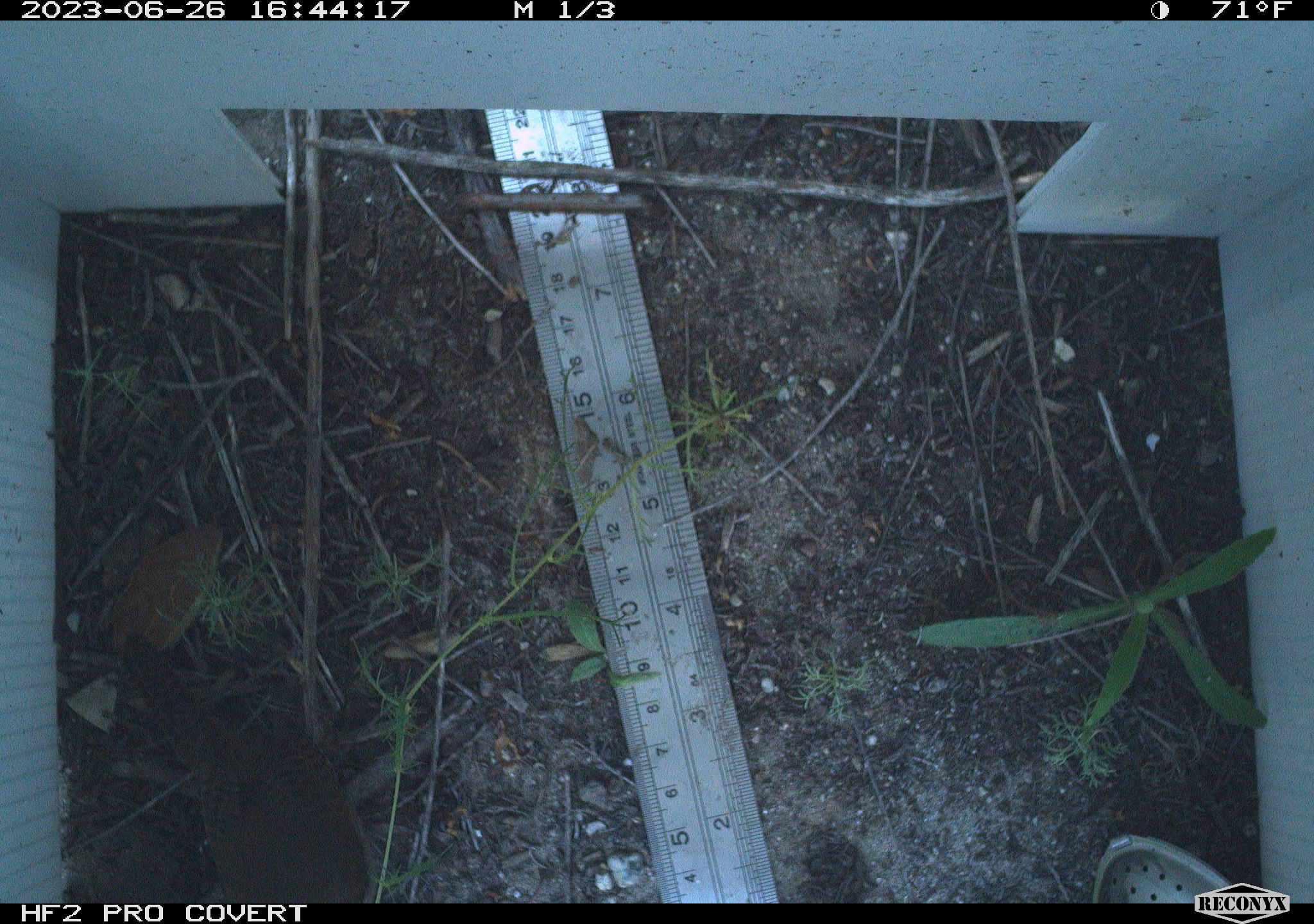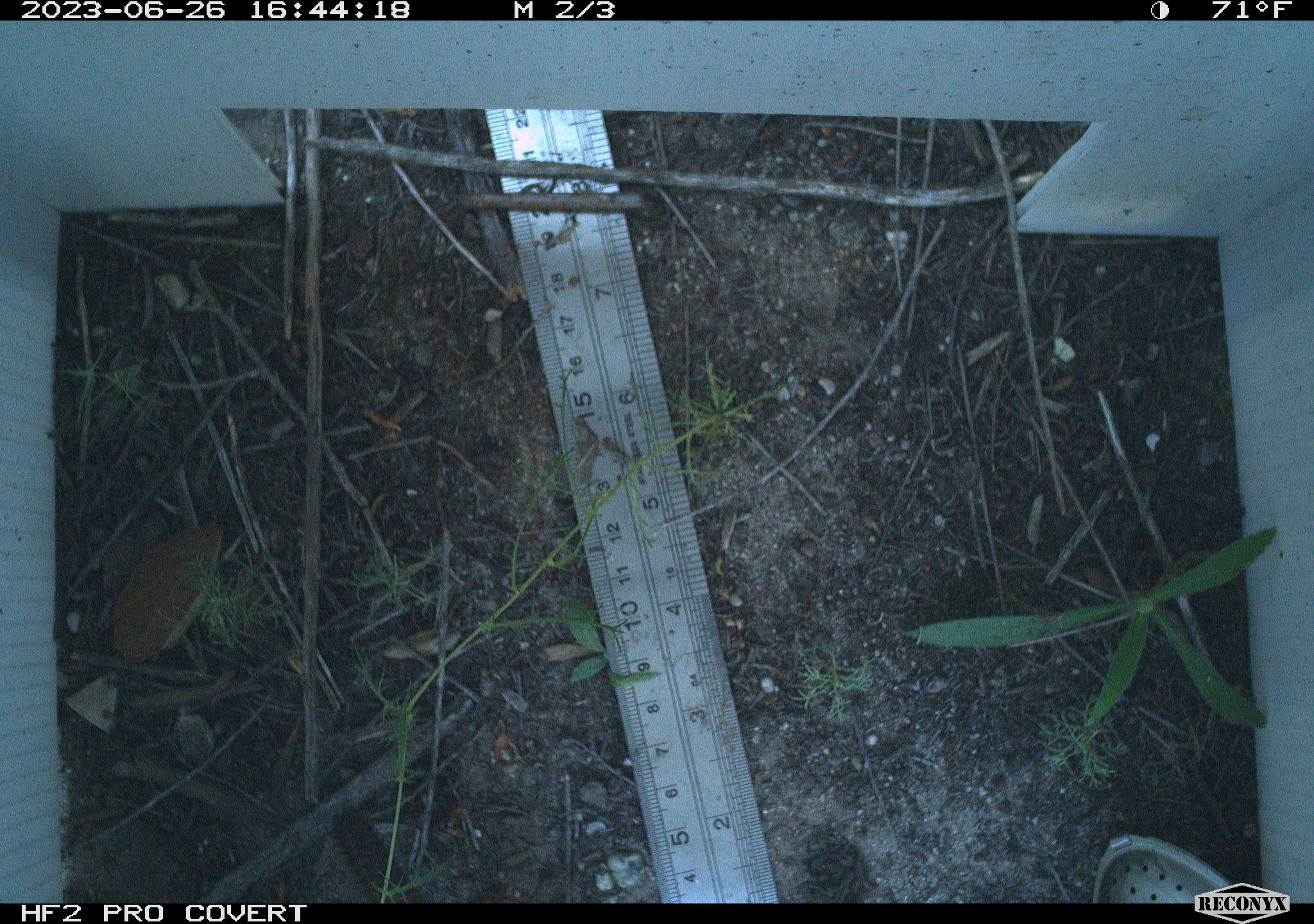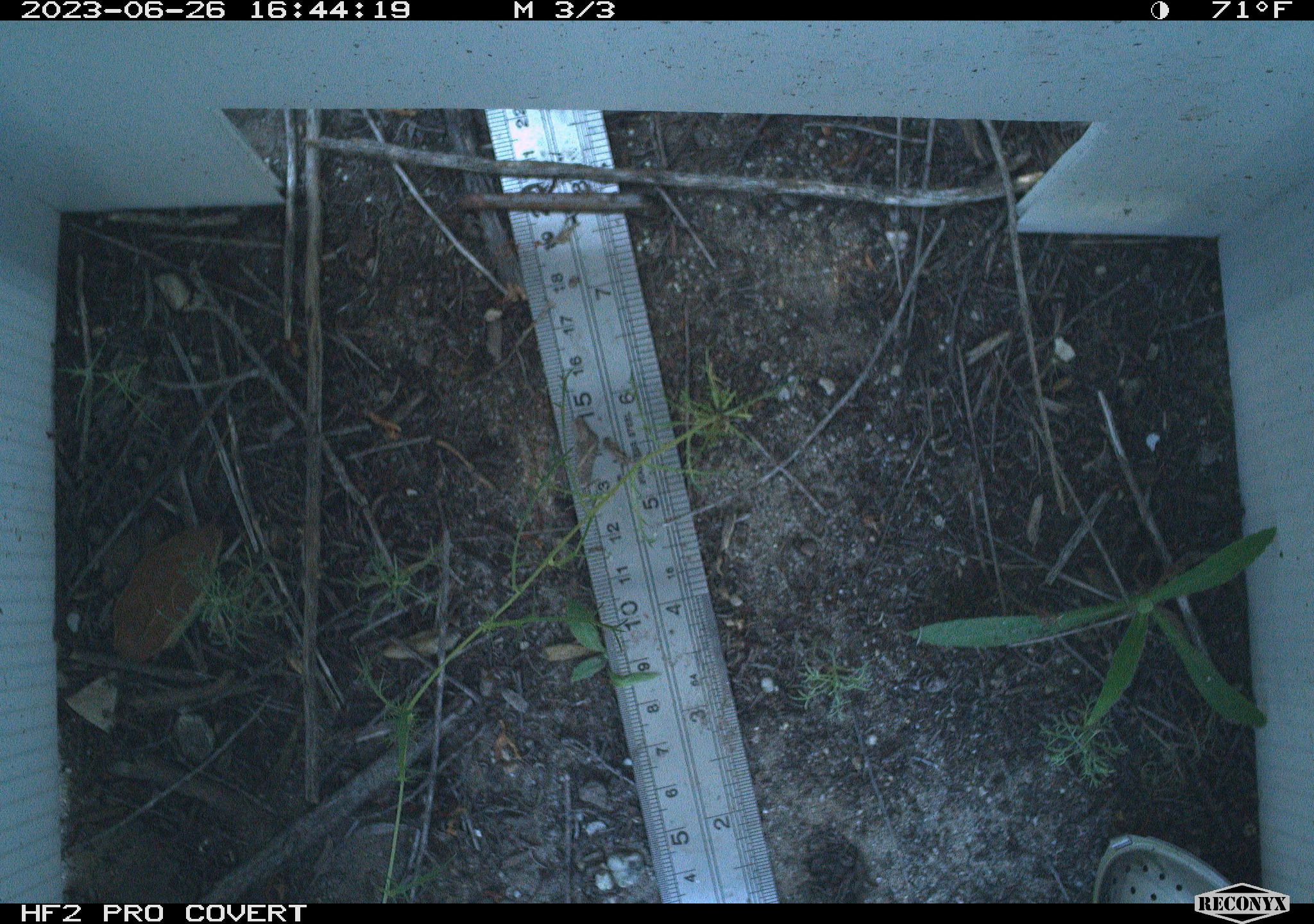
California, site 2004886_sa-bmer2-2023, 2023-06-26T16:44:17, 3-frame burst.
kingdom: Animalia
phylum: Chordata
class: Aves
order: Passeriformes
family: Troglodytidae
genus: Thryomanes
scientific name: Thryomanes bewickii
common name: bewick's wren